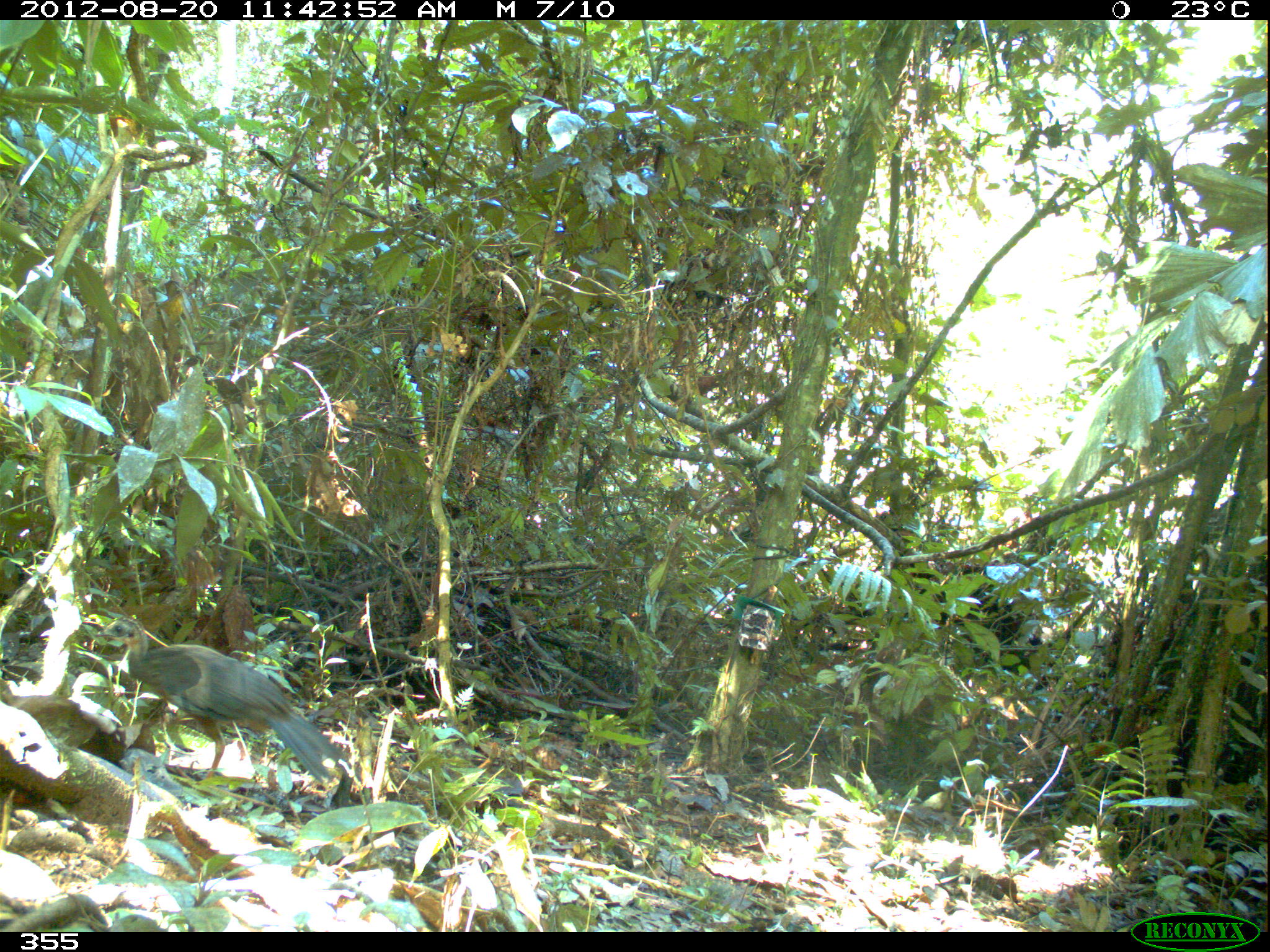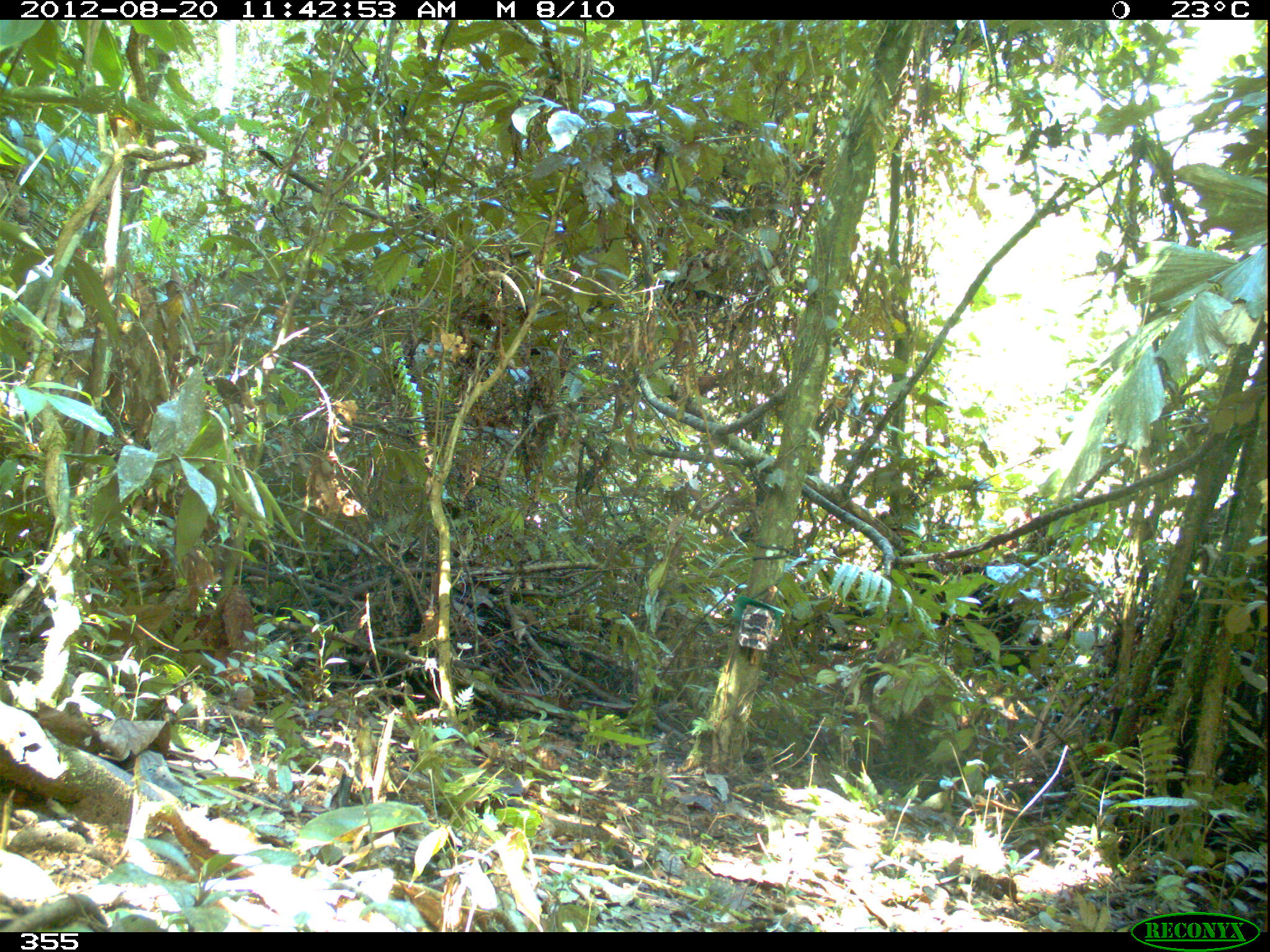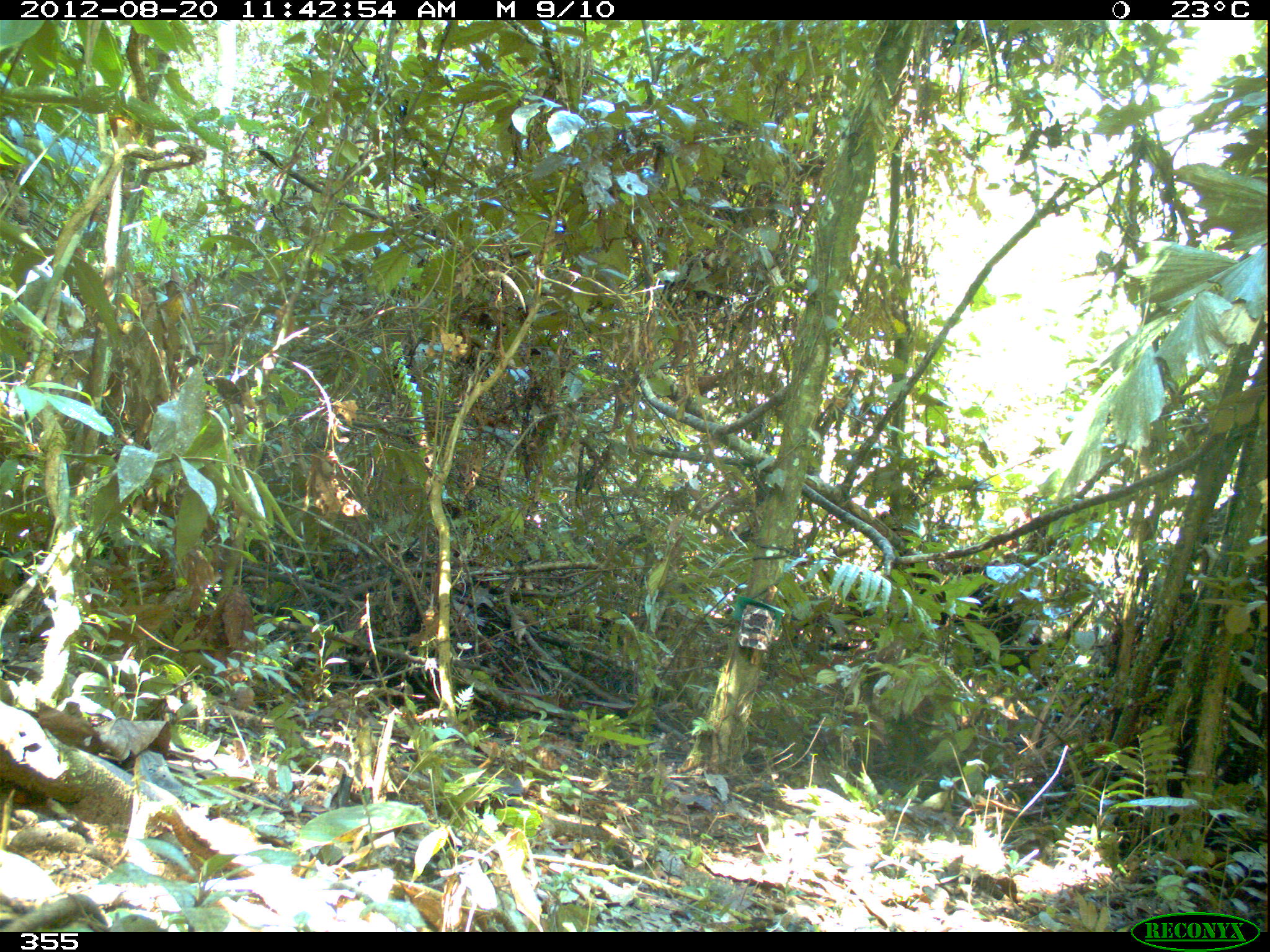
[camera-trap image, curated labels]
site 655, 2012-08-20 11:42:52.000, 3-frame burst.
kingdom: Animalia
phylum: Chordata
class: Aves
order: Galliformes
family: Cracidae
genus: Penelope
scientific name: Penelope jacquacu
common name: spix's guan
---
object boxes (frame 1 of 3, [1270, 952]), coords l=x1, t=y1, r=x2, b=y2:
penelope jacquacu: l=91, t=615, r=342, b=782